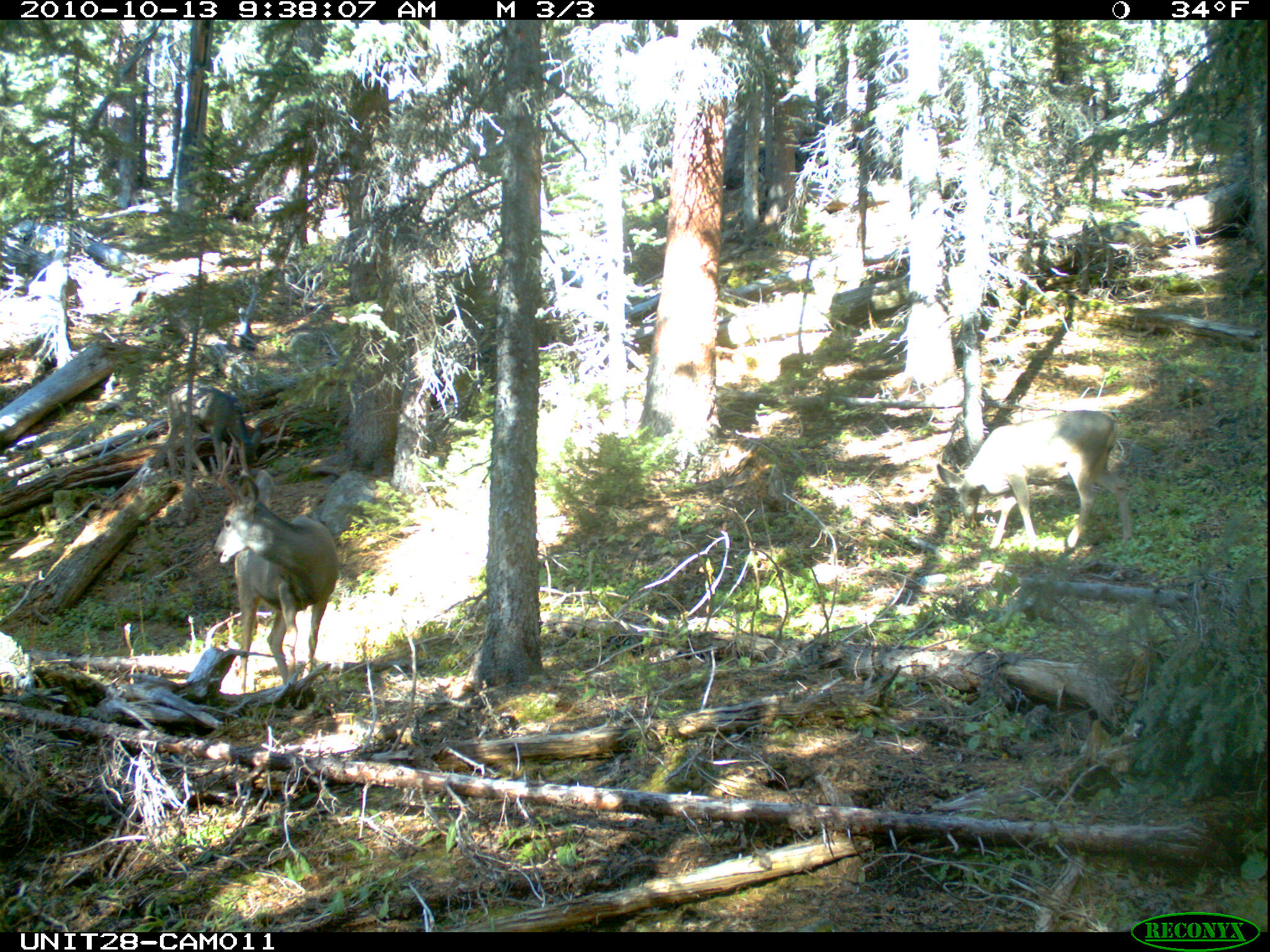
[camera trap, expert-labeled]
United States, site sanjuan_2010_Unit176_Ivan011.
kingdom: Animalia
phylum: Chordata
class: Mammalia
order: Artiodactyla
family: Cervidae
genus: Odocoileus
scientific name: Odocoileus hemionus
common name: mule deer